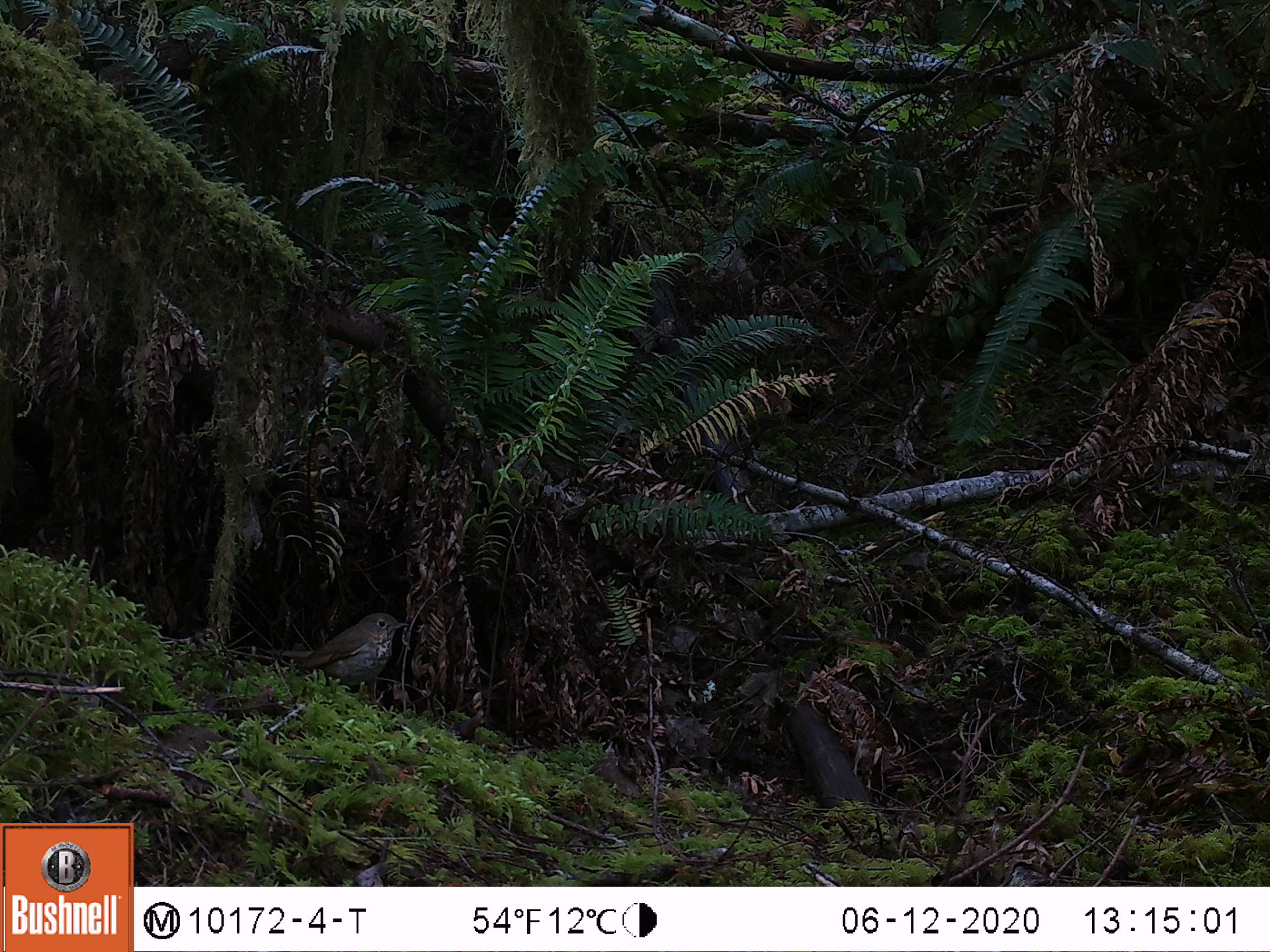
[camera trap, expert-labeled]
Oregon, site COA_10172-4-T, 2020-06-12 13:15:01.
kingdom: Animalia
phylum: Chordata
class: Aves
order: Passeriformes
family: Turdidae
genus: Catharus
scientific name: Catharus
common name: brown thrushes and nightingale-thrushes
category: catharus species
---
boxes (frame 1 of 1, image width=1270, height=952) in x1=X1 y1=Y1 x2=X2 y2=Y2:
catharus species: x1=242 y1=598 x2=418 y2=711